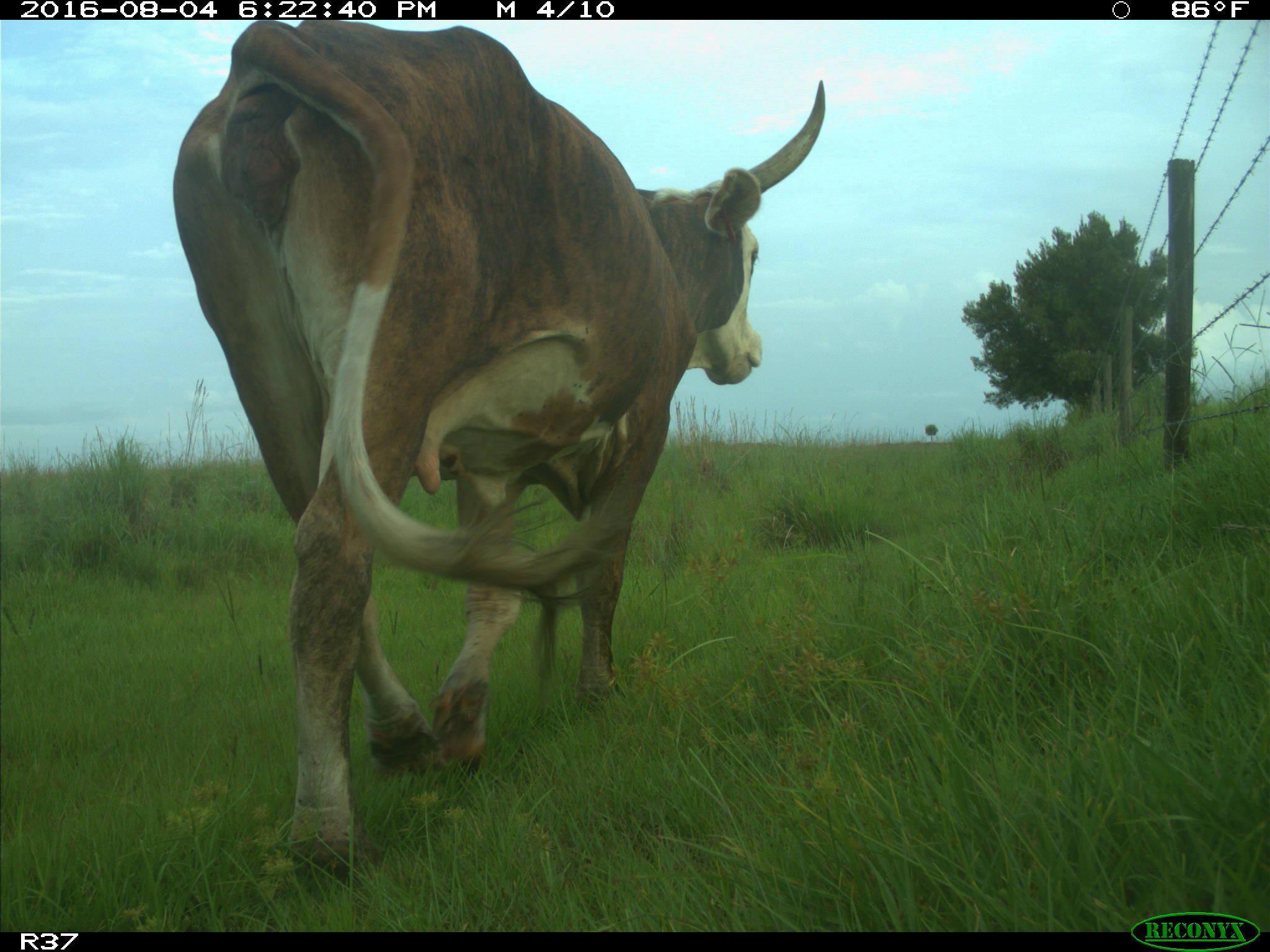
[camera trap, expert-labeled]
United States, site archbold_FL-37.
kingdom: Animalia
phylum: Chordata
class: Mammalia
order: Artiodactyla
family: Bovidae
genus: Bos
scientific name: Bos taurus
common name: domestic cow